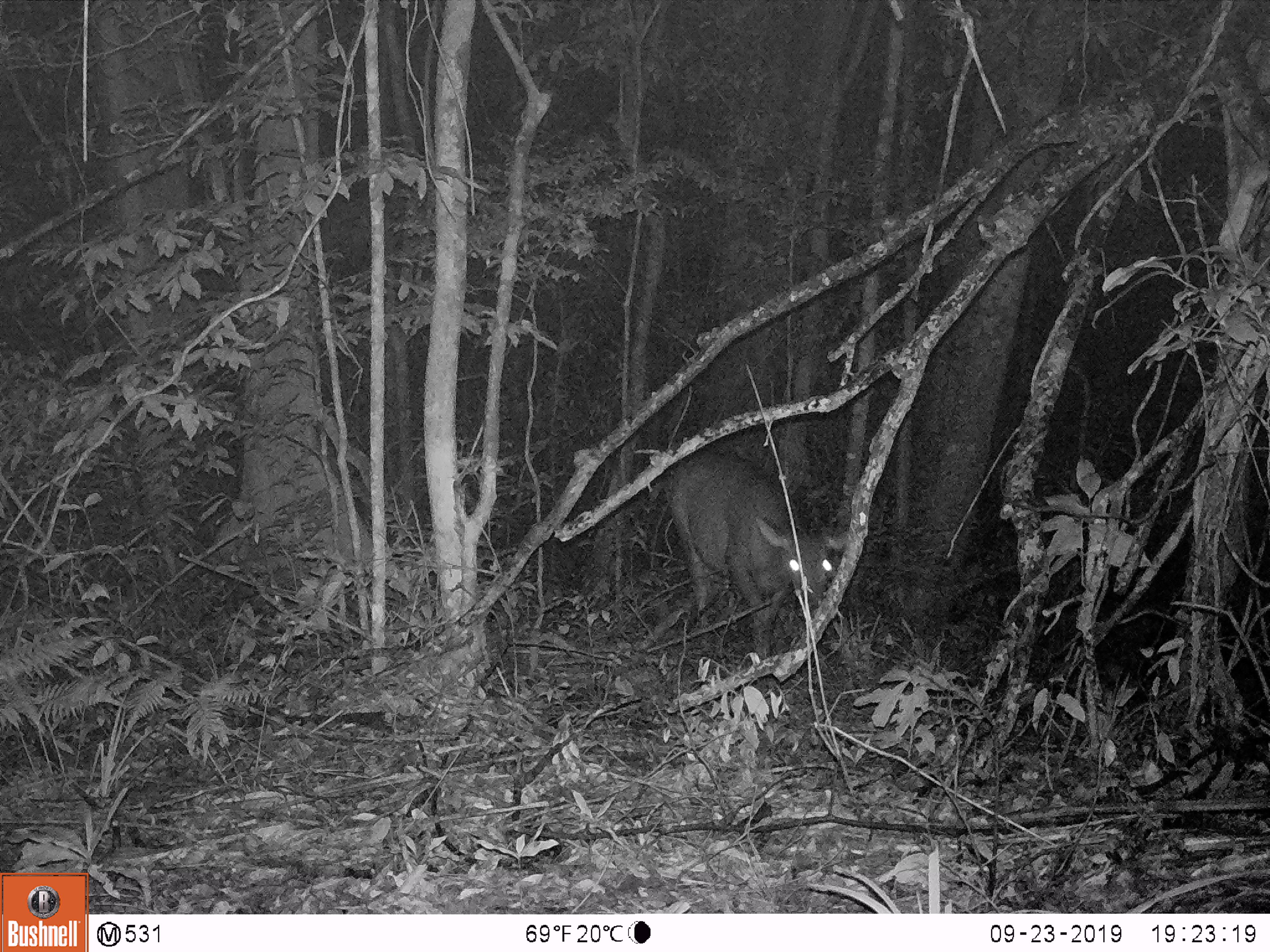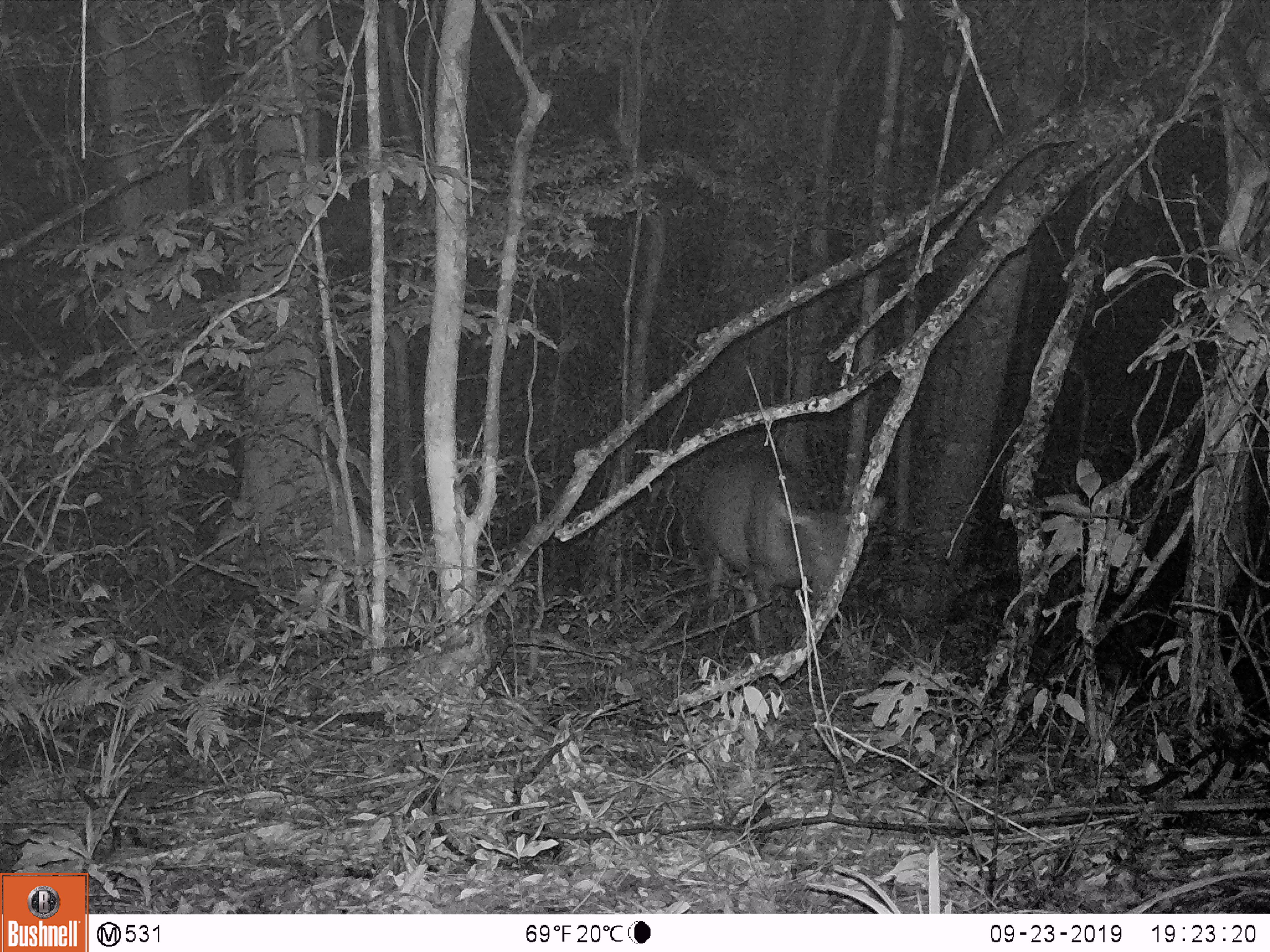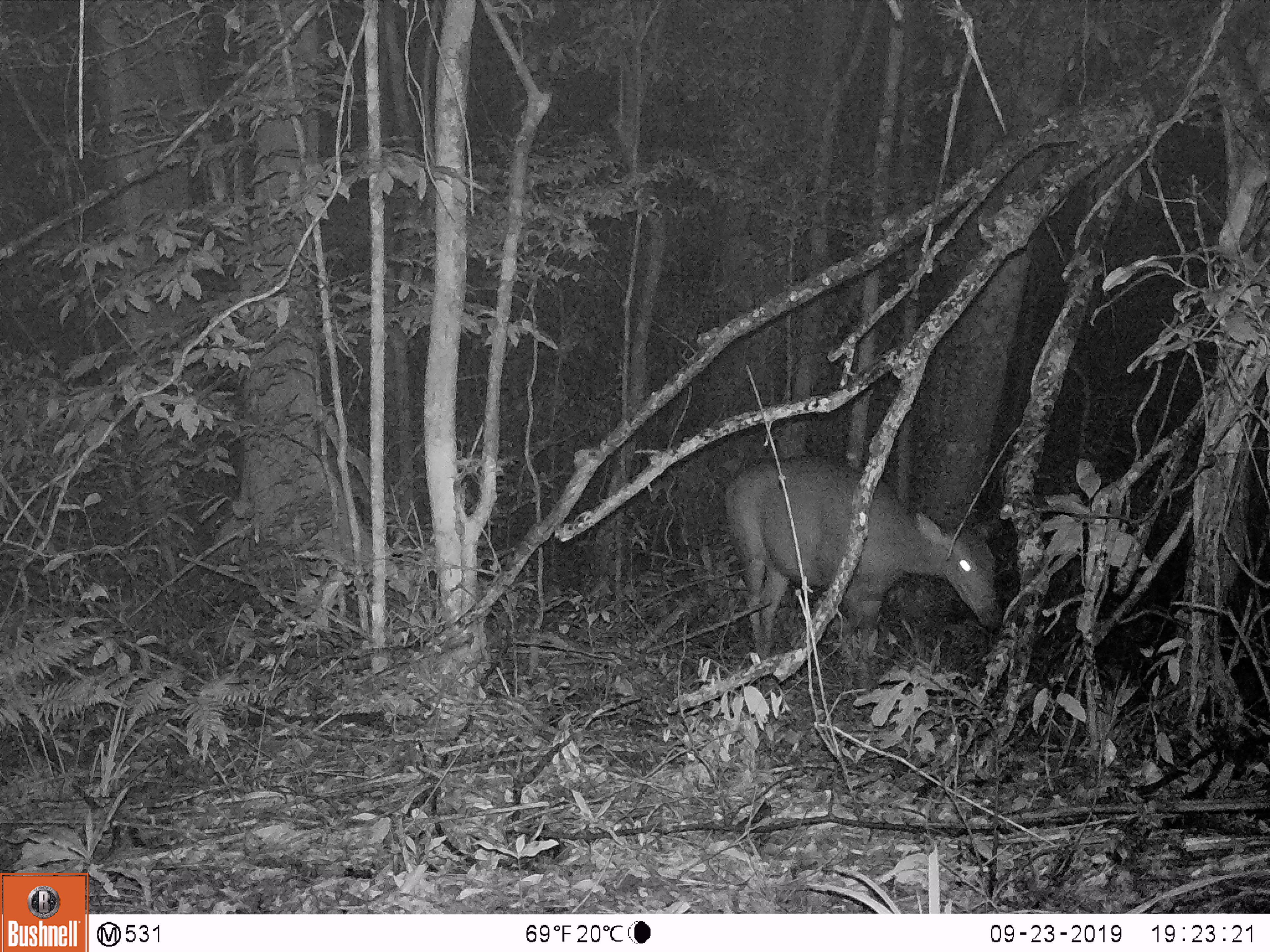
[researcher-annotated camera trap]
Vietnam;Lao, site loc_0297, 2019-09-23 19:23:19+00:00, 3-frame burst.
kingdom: Animalia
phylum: Chordata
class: Mammalia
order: Artiodactyla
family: Cervidae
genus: Rusa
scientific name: Rusa unicolor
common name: sambar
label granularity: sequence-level